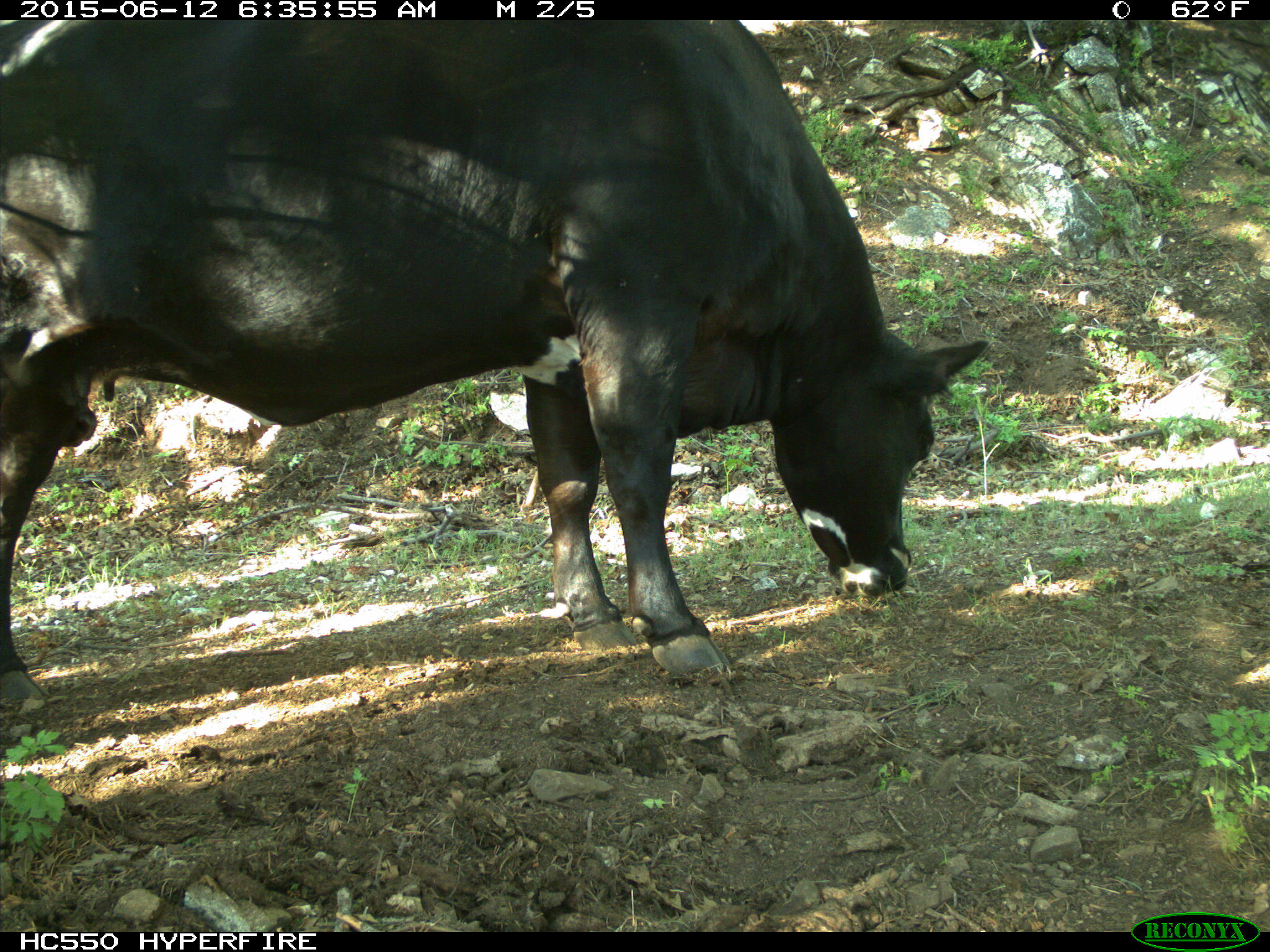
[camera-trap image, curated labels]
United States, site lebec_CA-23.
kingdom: Animalia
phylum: Chordata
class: Mammalia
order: Artiodactyla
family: Bovidae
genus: Bos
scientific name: Bos taurus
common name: domestic cow